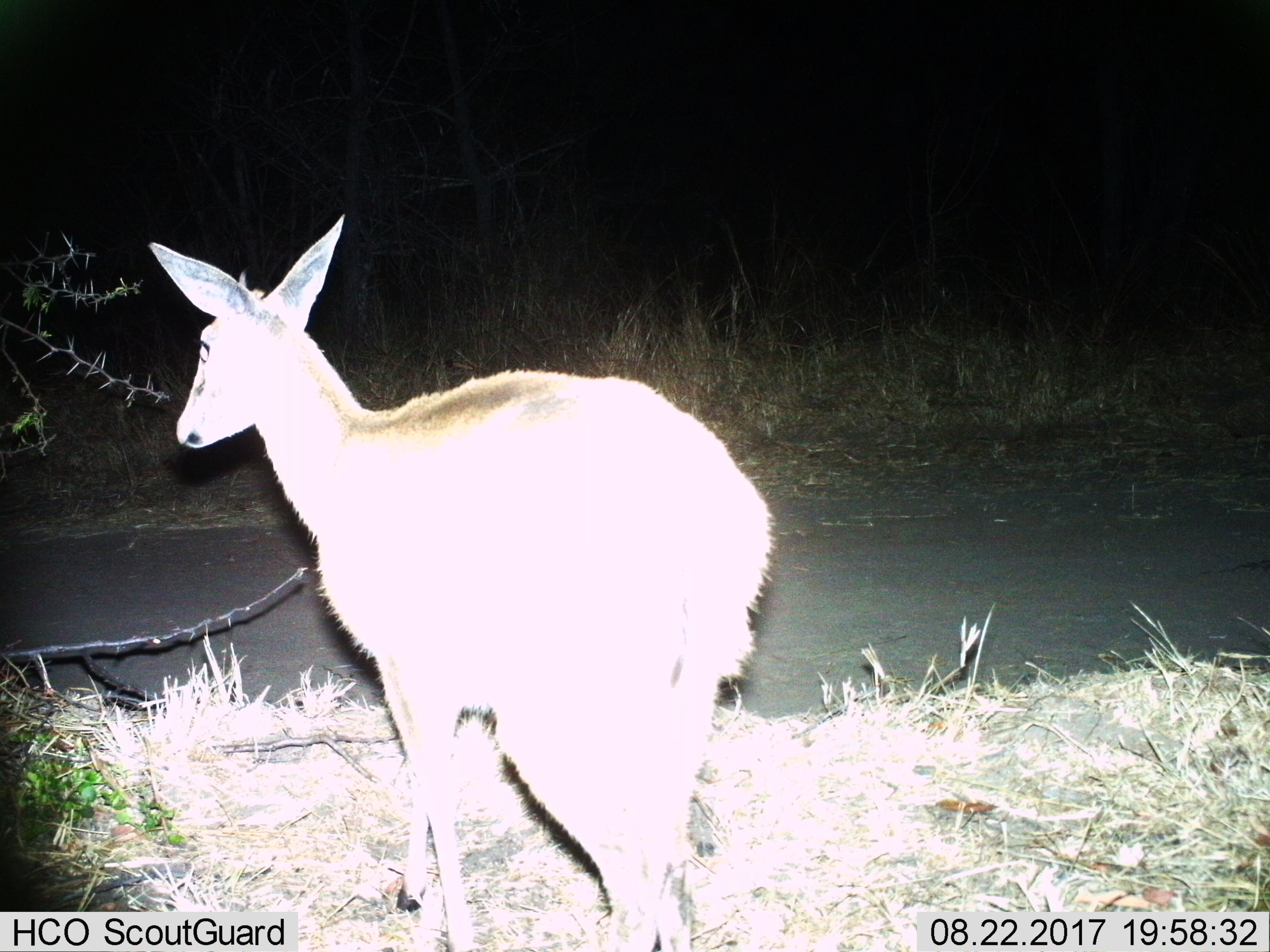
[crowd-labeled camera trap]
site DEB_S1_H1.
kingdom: Animalia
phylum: Chordata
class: Mammalia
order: Artiodactyla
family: Bovidae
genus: Sylvicapra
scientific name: Sylvicapra grimmia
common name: common duiker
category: duikercommongrey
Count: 1.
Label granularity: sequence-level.